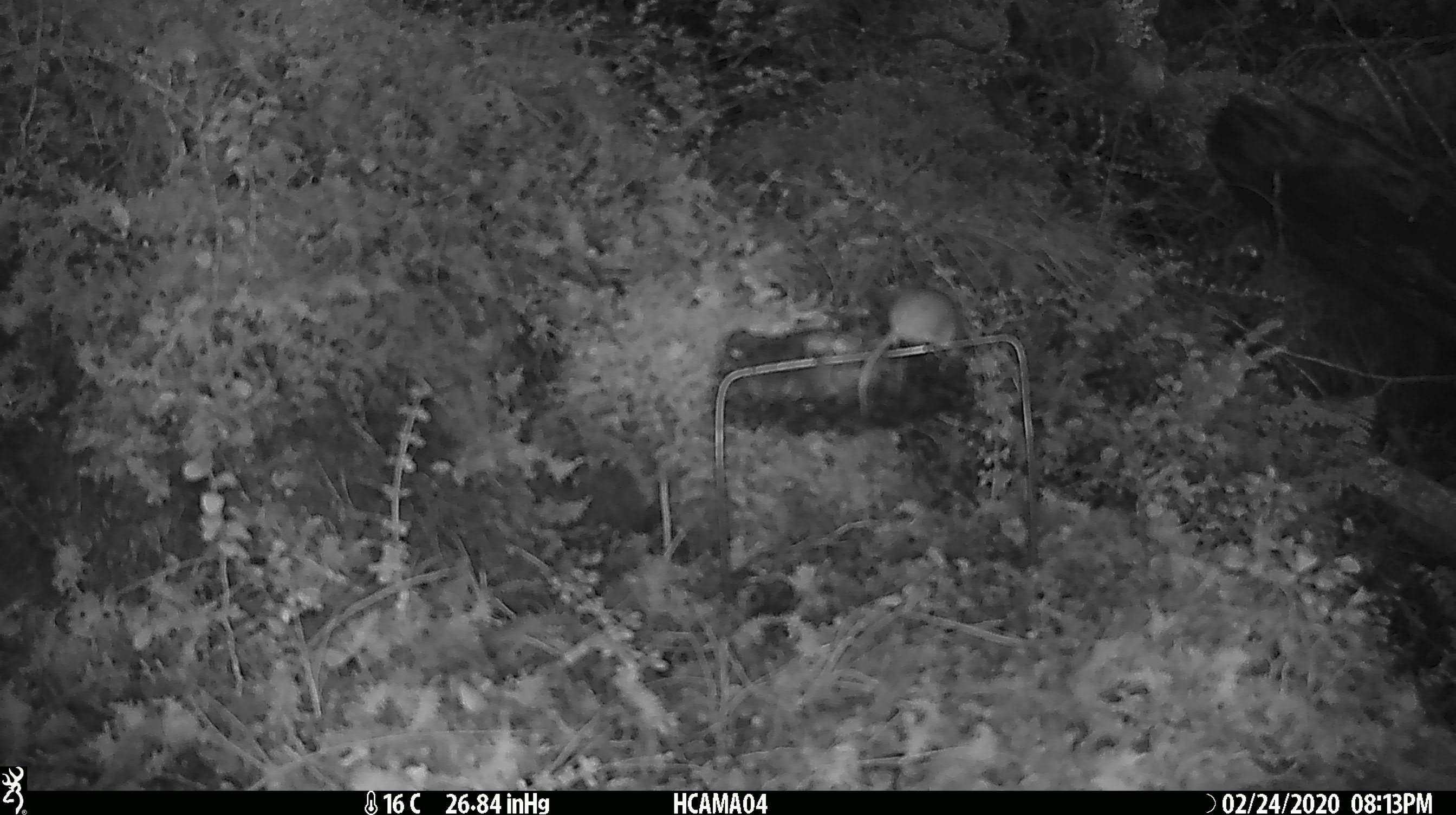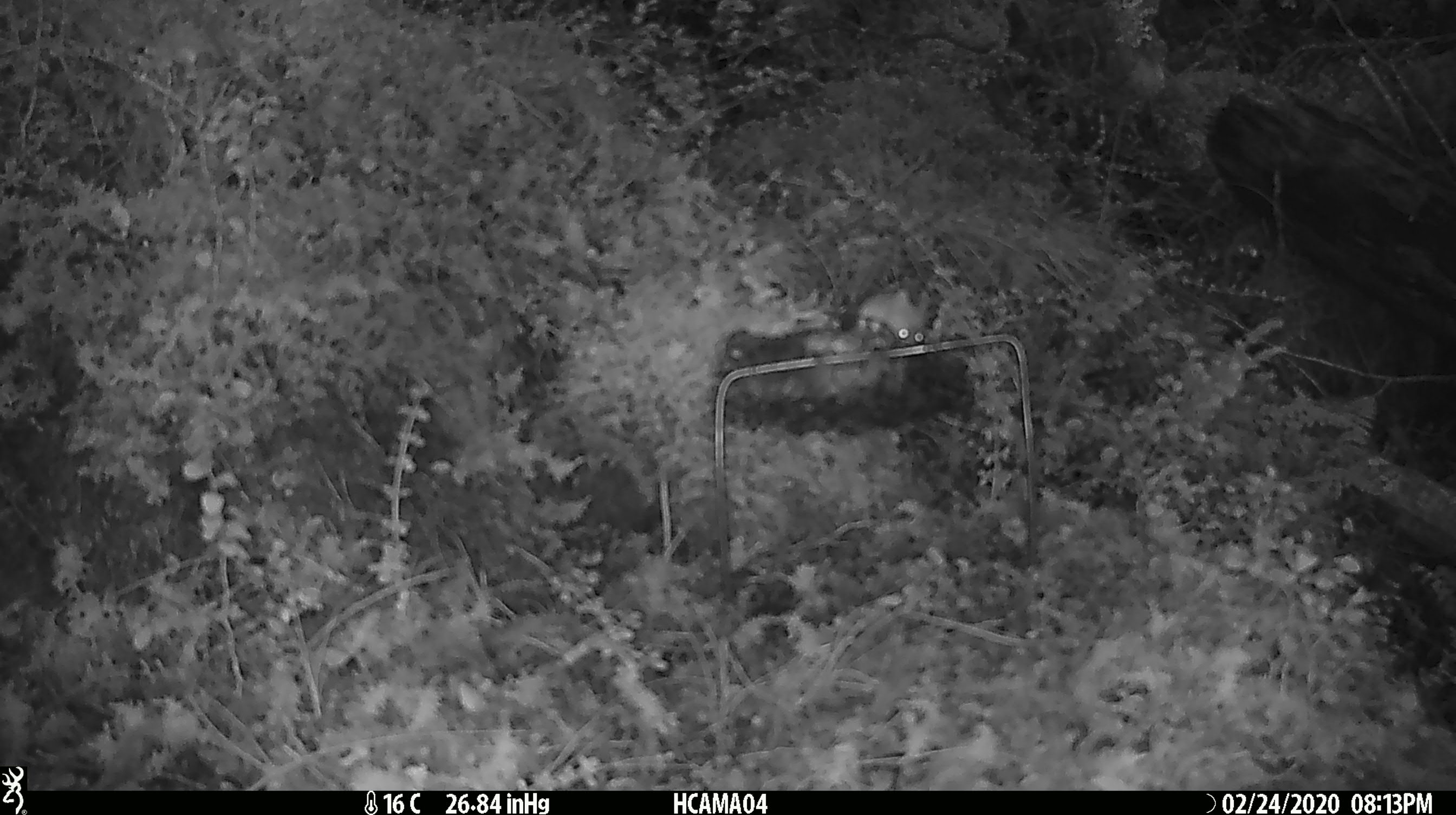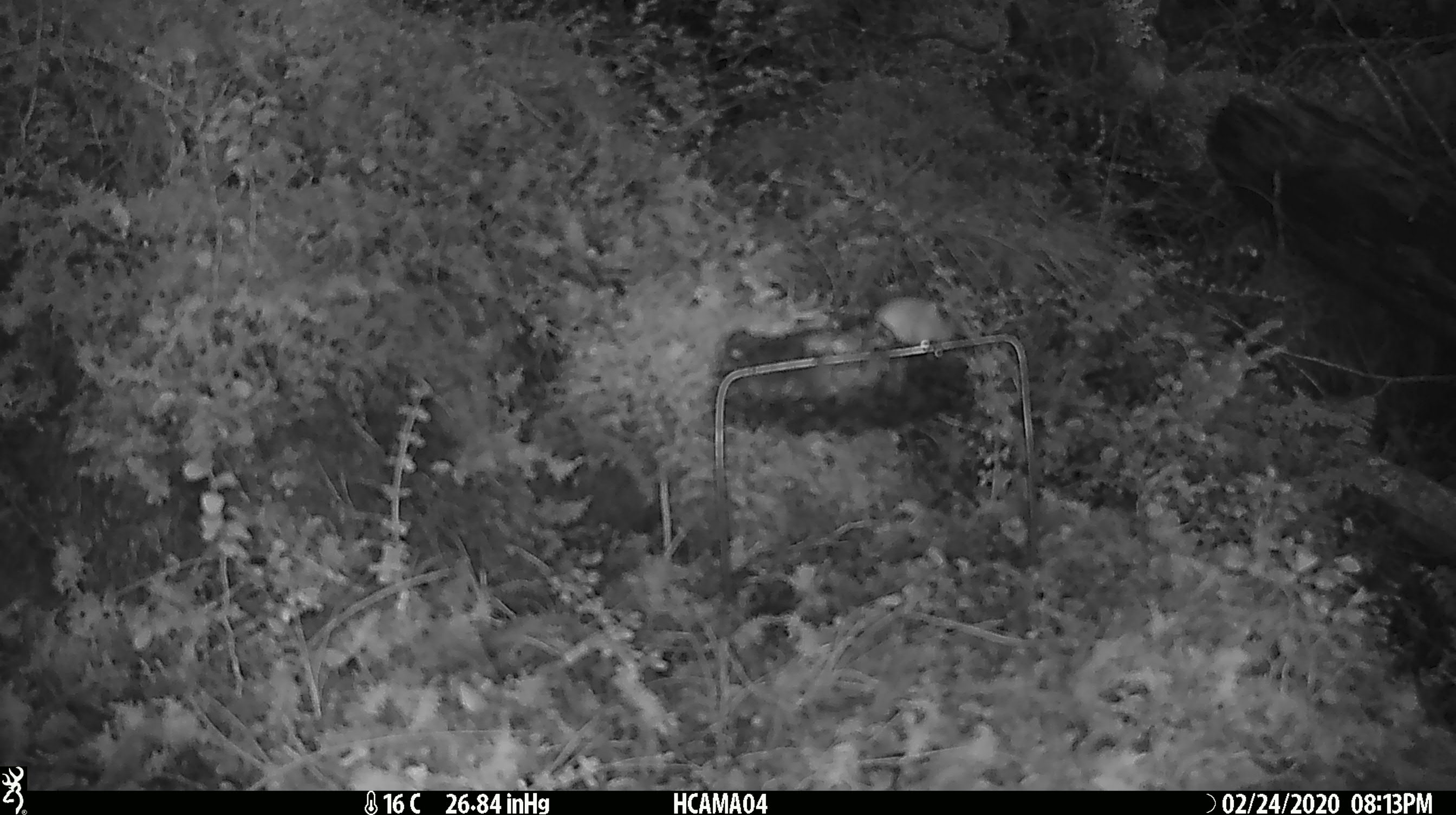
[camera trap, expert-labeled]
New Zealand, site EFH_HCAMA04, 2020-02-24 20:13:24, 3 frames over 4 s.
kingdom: Animalia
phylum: Chordata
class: Mammalia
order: Rodentia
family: Muridae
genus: Mus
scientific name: Mus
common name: mouse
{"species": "mouse (Mus)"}